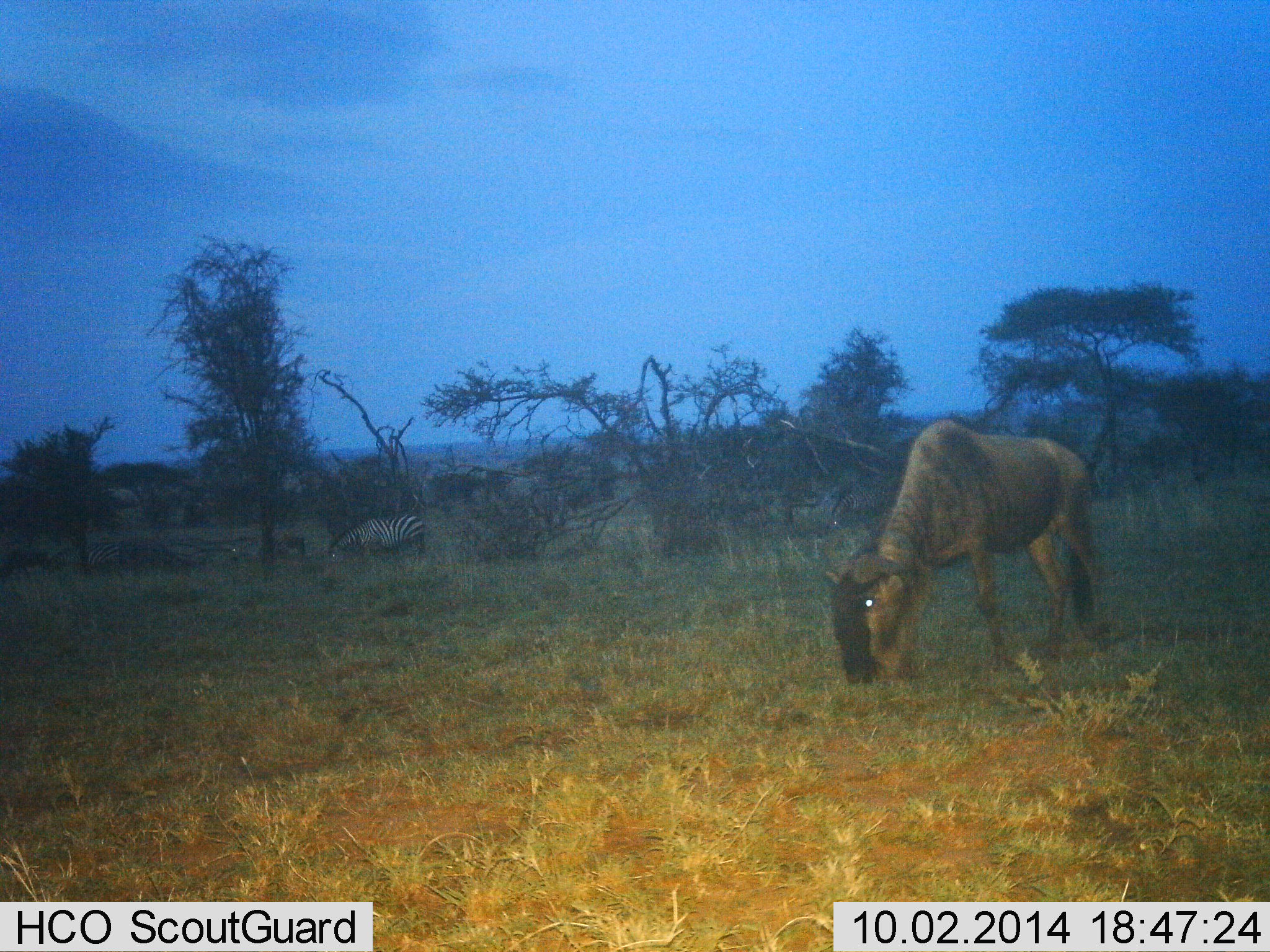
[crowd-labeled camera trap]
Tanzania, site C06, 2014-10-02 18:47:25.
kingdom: Animalia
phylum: Chordata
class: Mammalia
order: Artiodactyla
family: Bovidae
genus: Connochaetes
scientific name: Connochaetes taurinus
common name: blue wildebeest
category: wildebeest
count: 1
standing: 12%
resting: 0%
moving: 6%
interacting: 0%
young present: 0%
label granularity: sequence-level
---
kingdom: Animalia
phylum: Chordata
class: Mammalia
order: Perissodactyla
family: Equidae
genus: Equus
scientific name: Equus quagga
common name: plains zebra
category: zebra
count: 2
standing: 30%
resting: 0%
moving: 0%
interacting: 0%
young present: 0%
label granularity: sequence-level